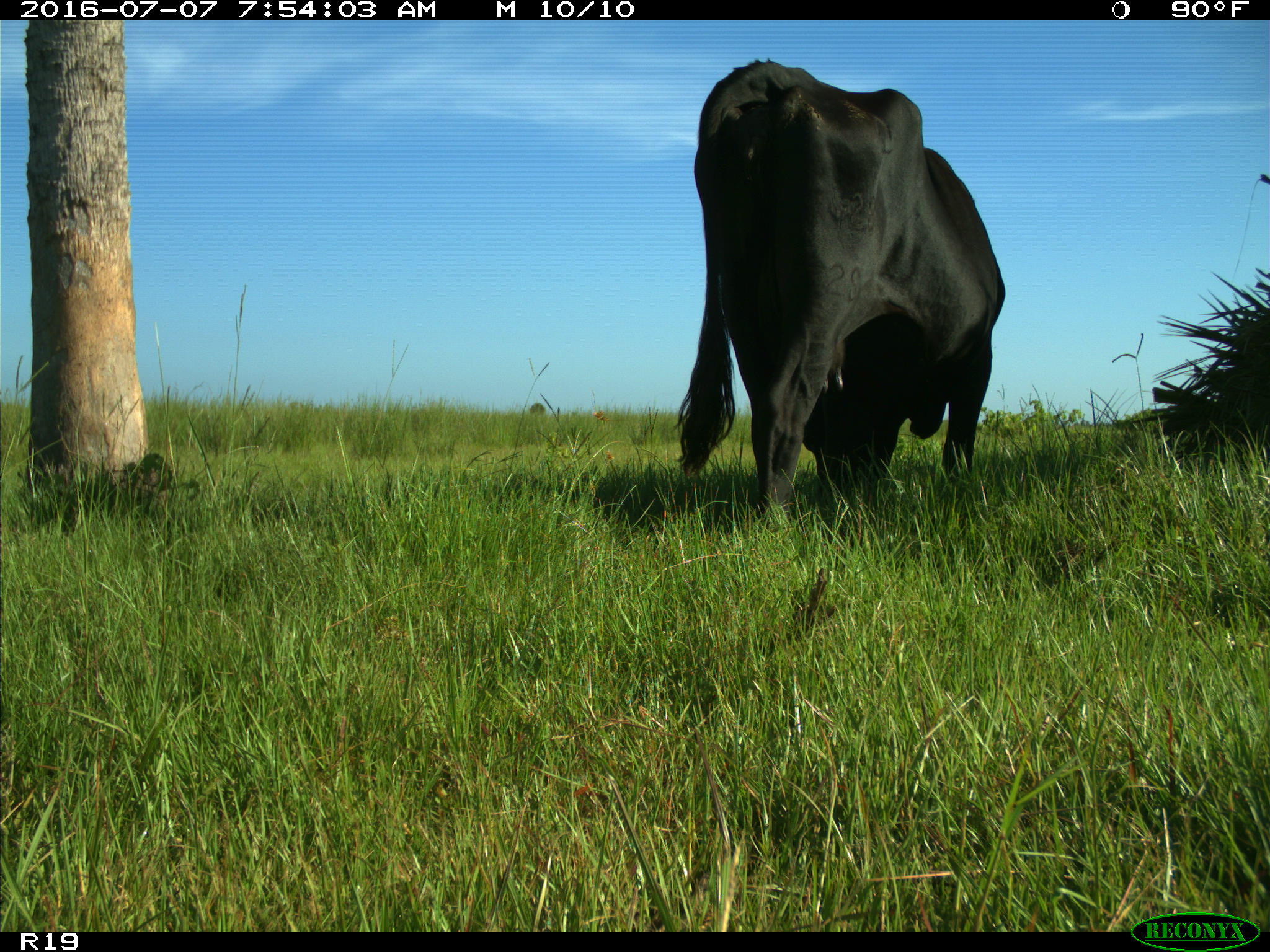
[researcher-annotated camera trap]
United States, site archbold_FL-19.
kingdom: Animalia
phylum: Chordata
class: Mammalia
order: Artiodactyla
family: Bovidae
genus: Bos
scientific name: Bos taurus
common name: domestic cow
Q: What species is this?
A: Bos taurus (domestic cow).